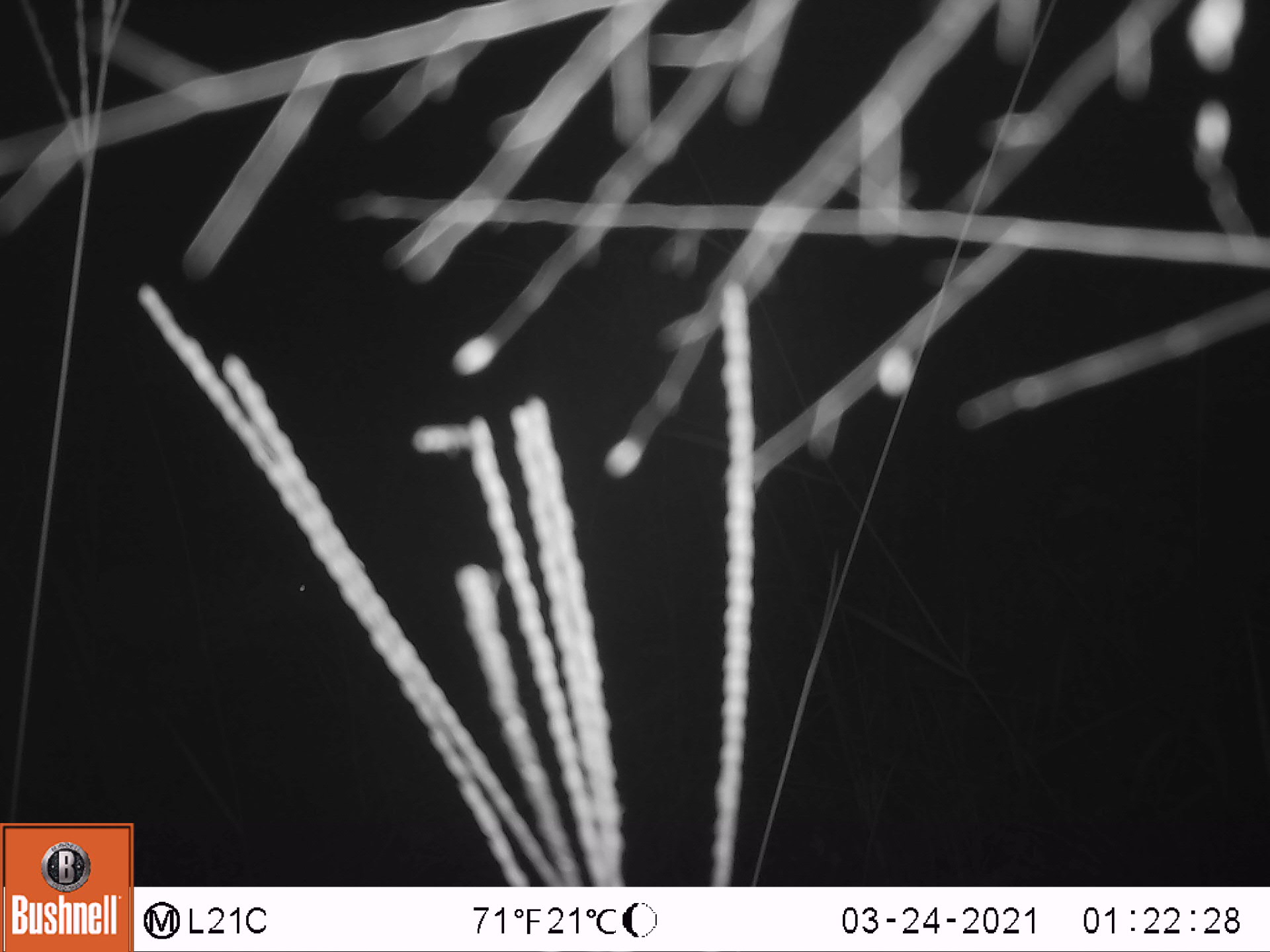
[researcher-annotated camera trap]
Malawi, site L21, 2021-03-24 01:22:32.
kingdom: Animalia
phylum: Chordata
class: Mammalia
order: Artiodactyla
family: Bovidae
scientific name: Antilopinae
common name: small antelope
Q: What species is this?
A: Small antelope (Antilopinae).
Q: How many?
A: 1.